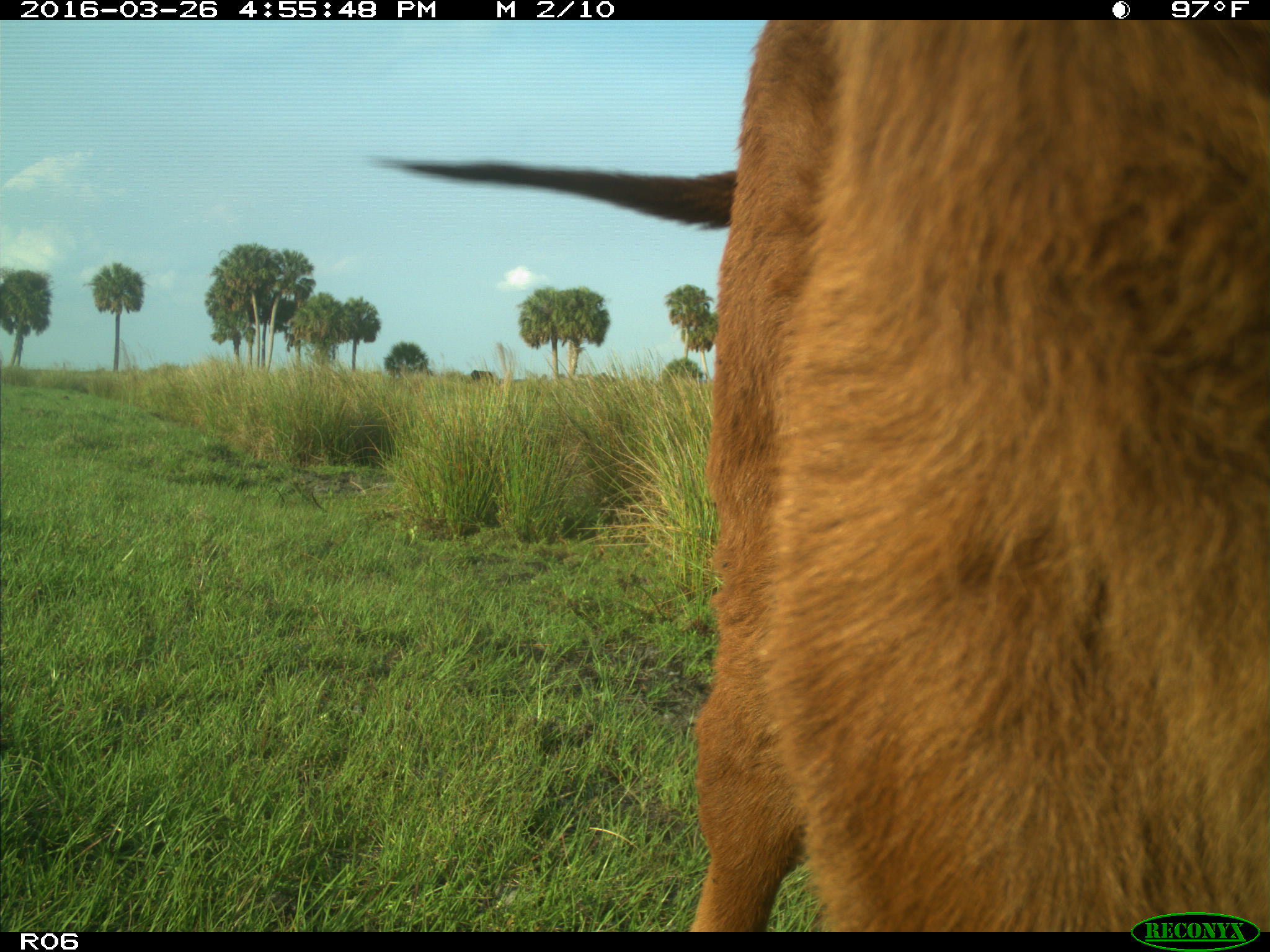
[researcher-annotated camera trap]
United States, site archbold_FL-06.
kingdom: Animalia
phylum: Chordata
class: Mammalia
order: Artiodactyla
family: Bovidae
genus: Bos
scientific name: Bos taurus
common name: domestic cow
Bos taurus (domestic cow).